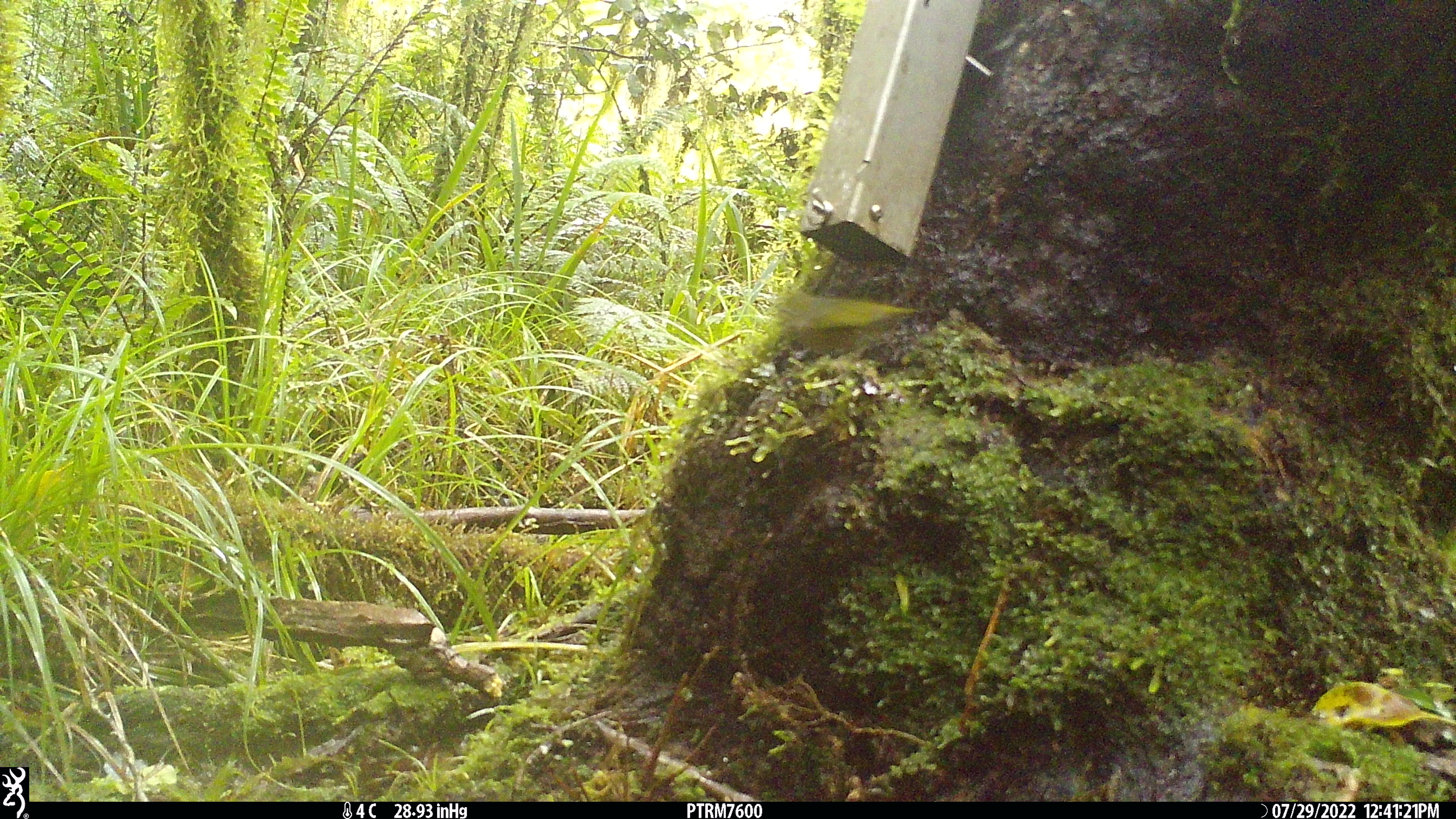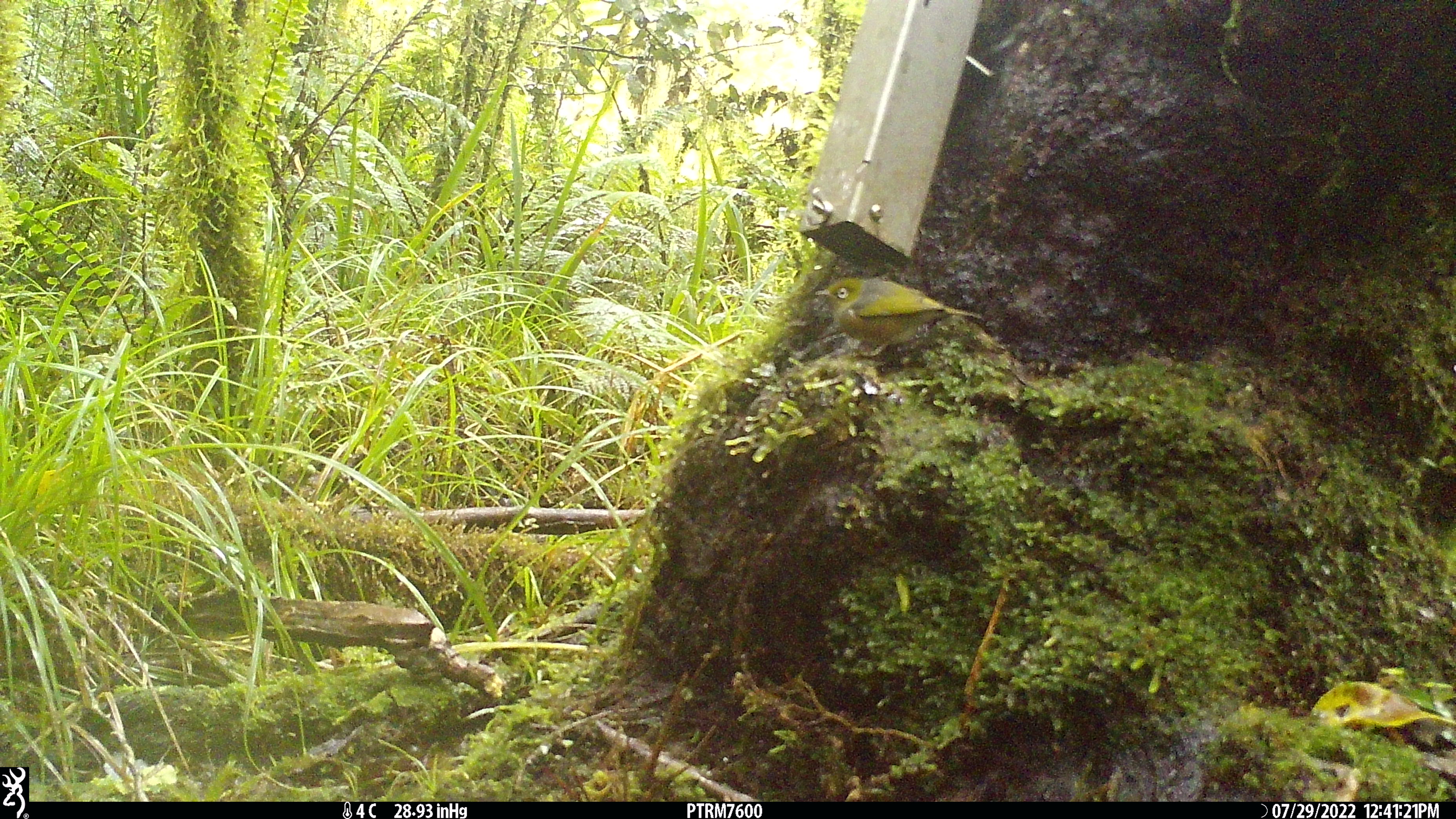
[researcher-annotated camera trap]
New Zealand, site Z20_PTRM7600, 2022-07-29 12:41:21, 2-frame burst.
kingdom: Animalia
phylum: Chordata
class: Aves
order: Passeriformes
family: Zosteropidae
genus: Zosterops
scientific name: Zosterops lateralis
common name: silvereye